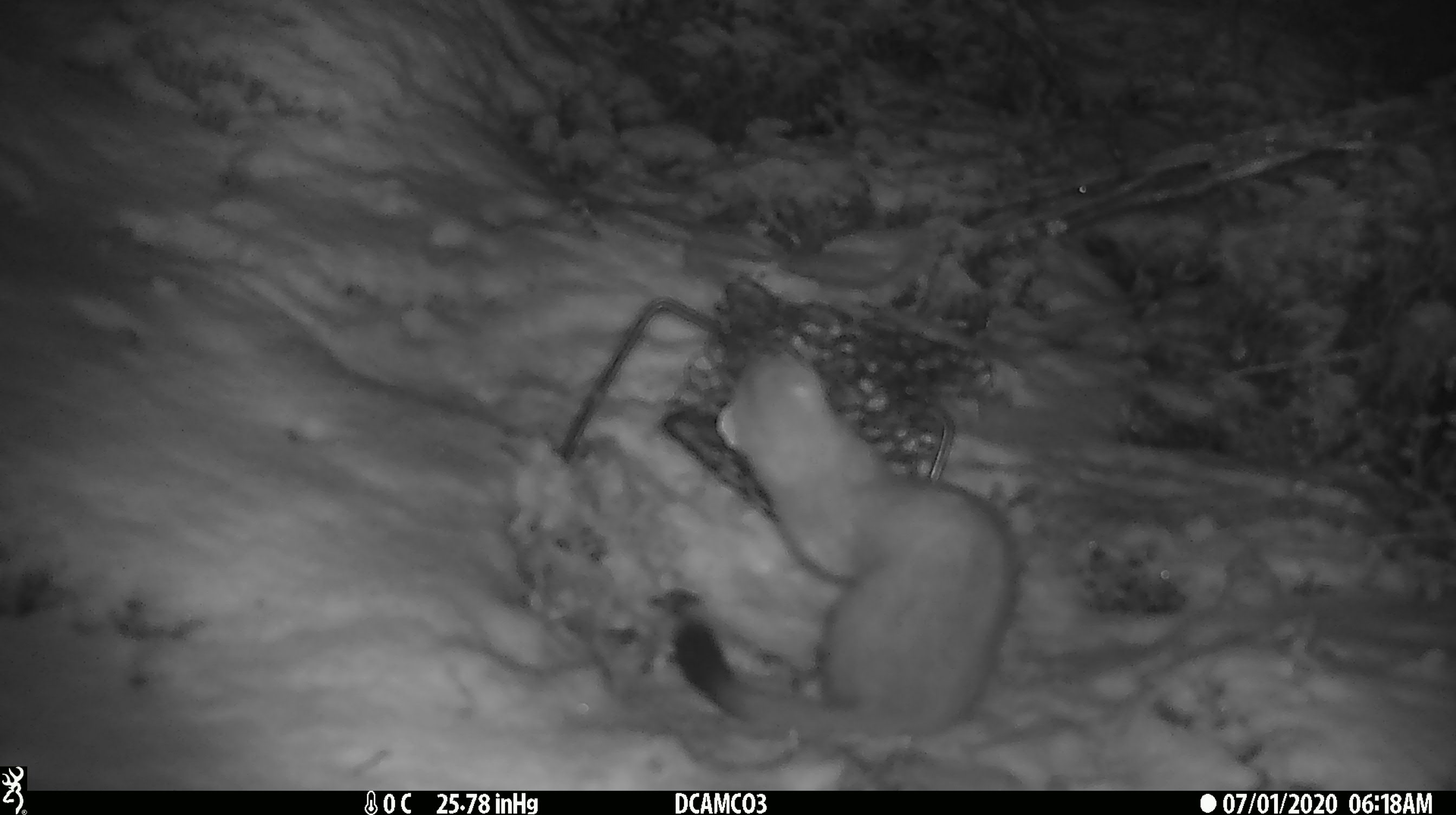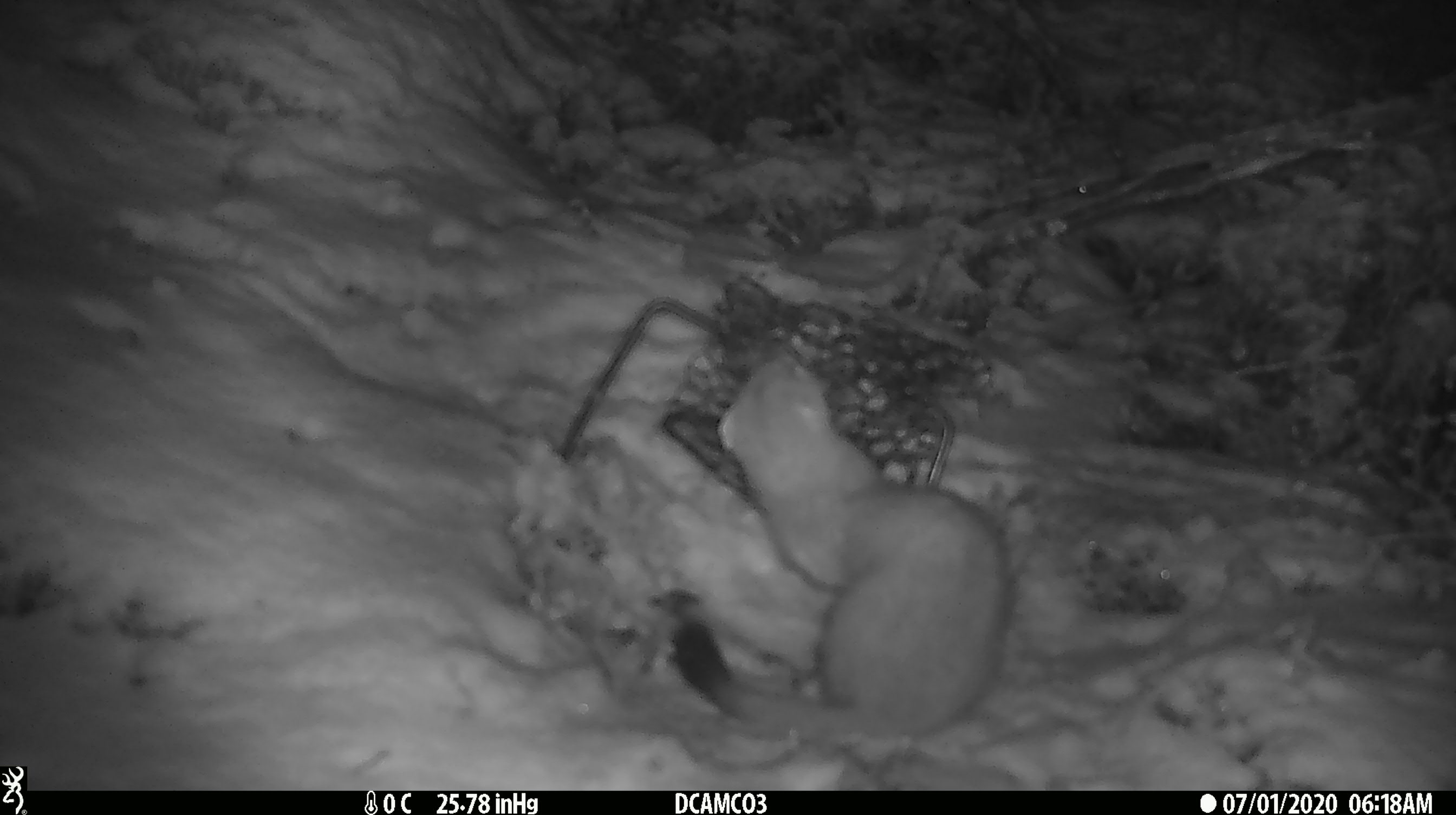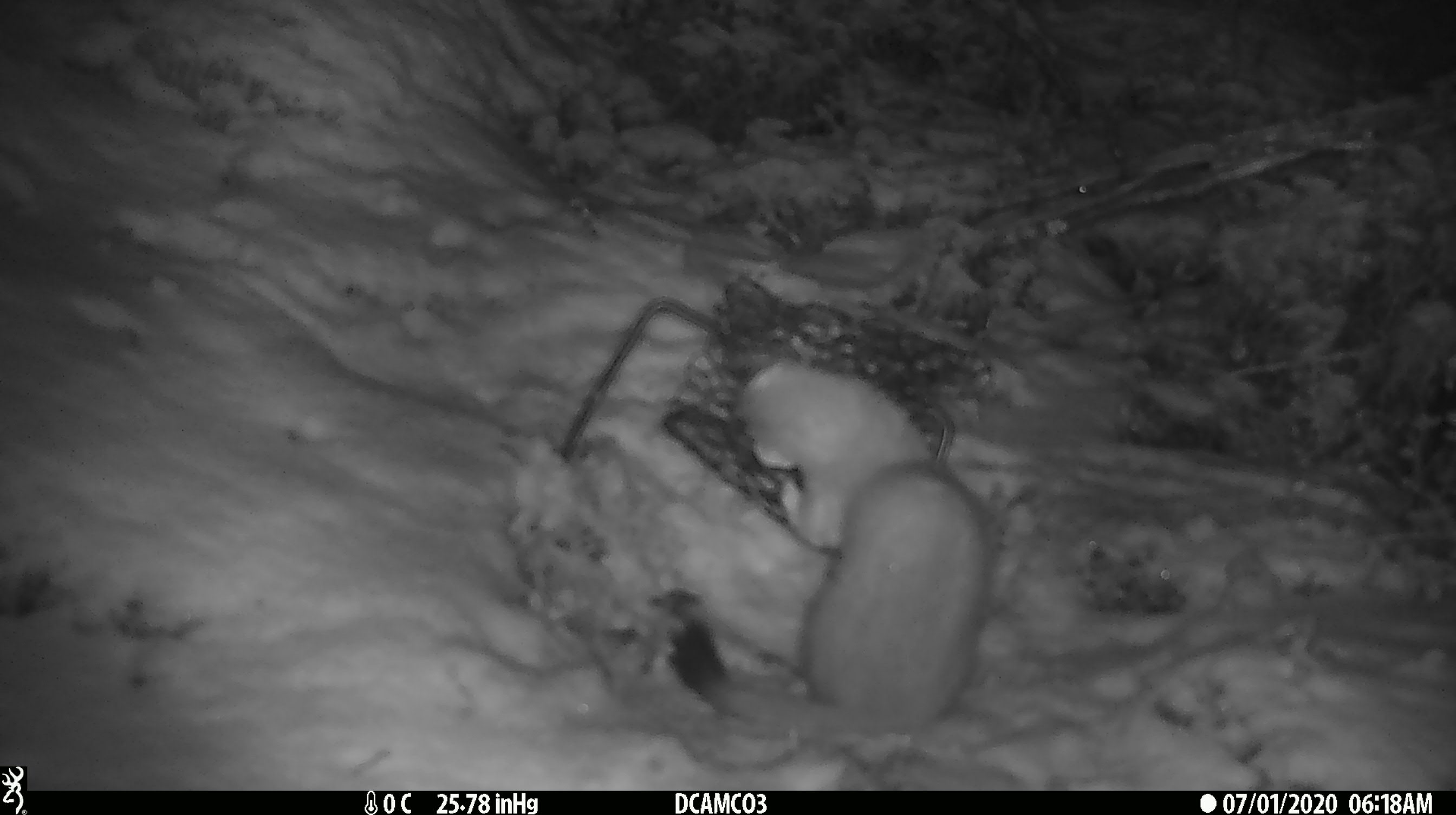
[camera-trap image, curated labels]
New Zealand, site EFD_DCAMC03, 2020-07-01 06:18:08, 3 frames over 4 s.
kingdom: Animalia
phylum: Chordata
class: Mammalia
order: Carnivora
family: Mustelidae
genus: Mustela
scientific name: Mustela erminea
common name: stoat